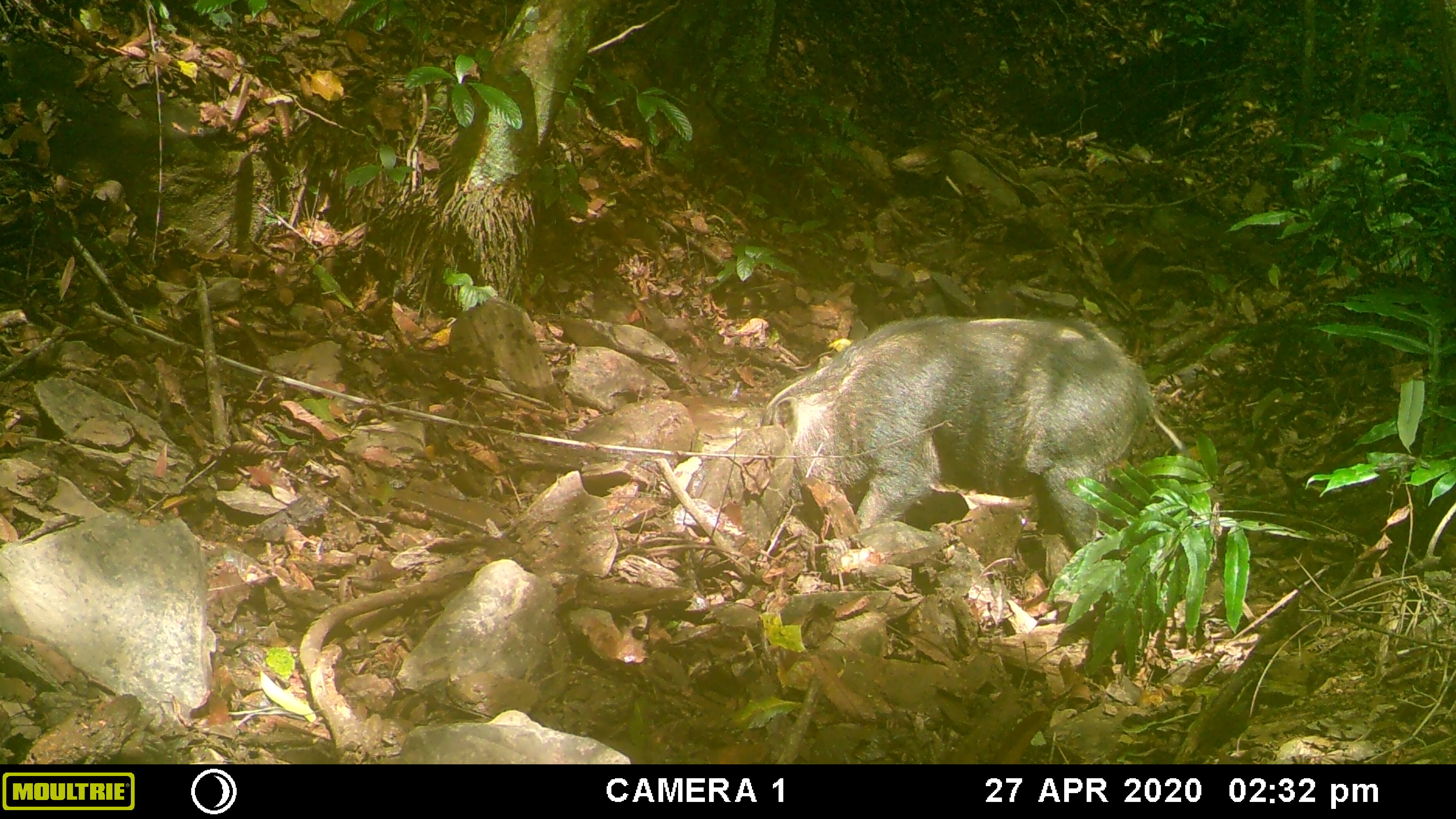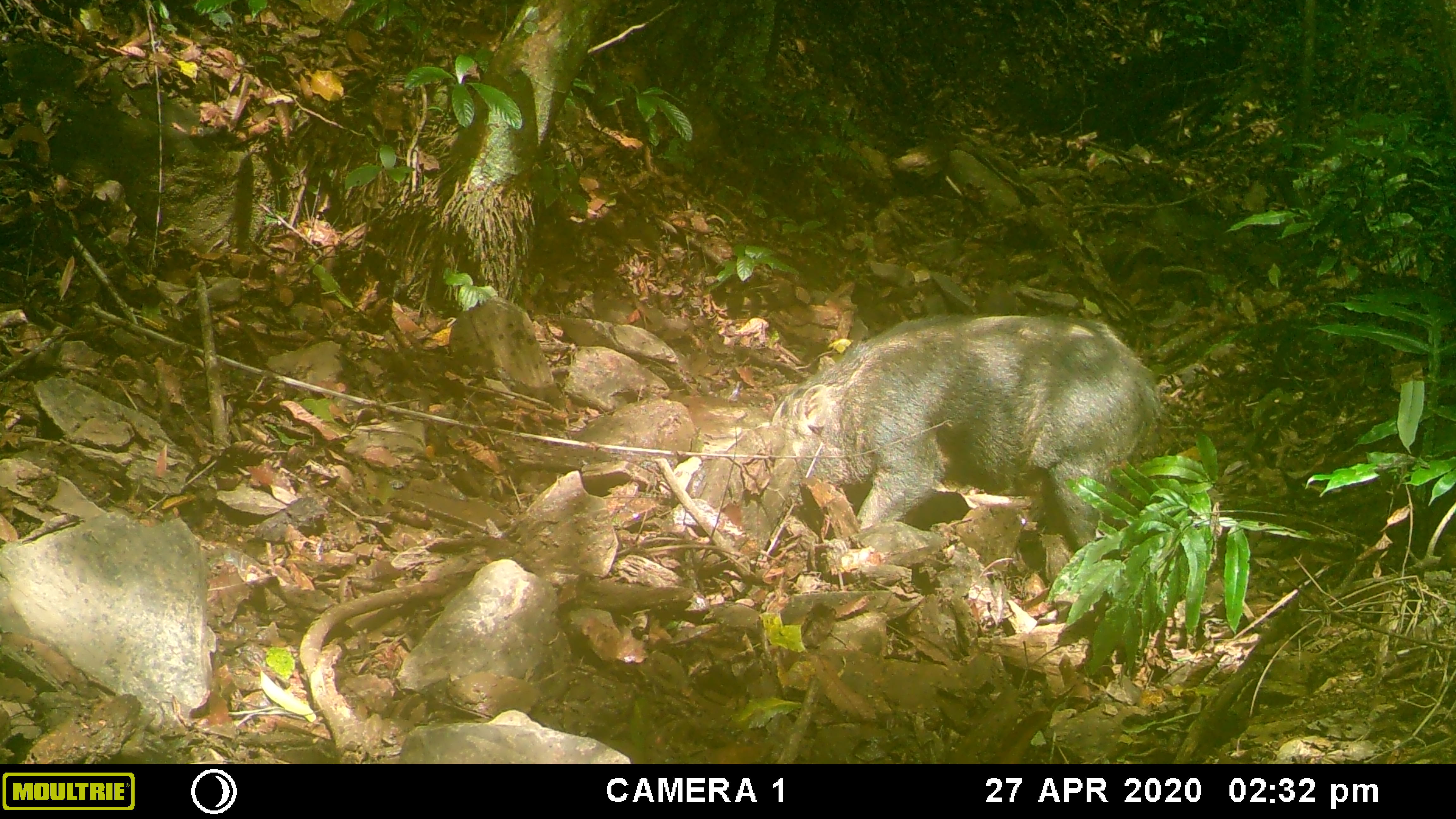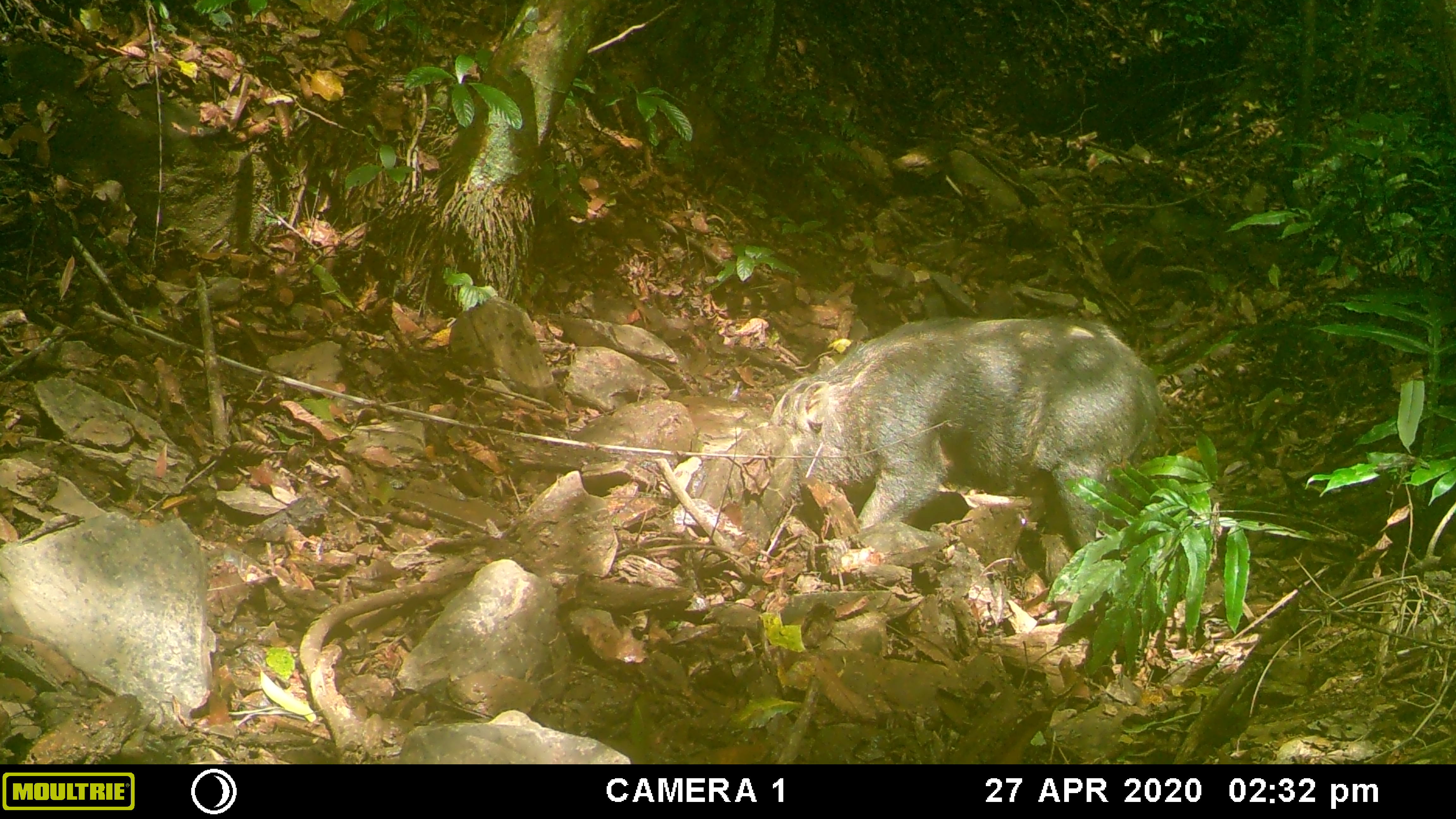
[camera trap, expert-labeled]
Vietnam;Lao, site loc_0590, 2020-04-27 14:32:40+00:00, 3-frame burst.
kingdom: Animalia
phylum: Chordata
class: Mammalia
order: Artiodactyla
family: Suidae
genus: Sus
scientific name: Sus scrofa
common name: eurasian wild pig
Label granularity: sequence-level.